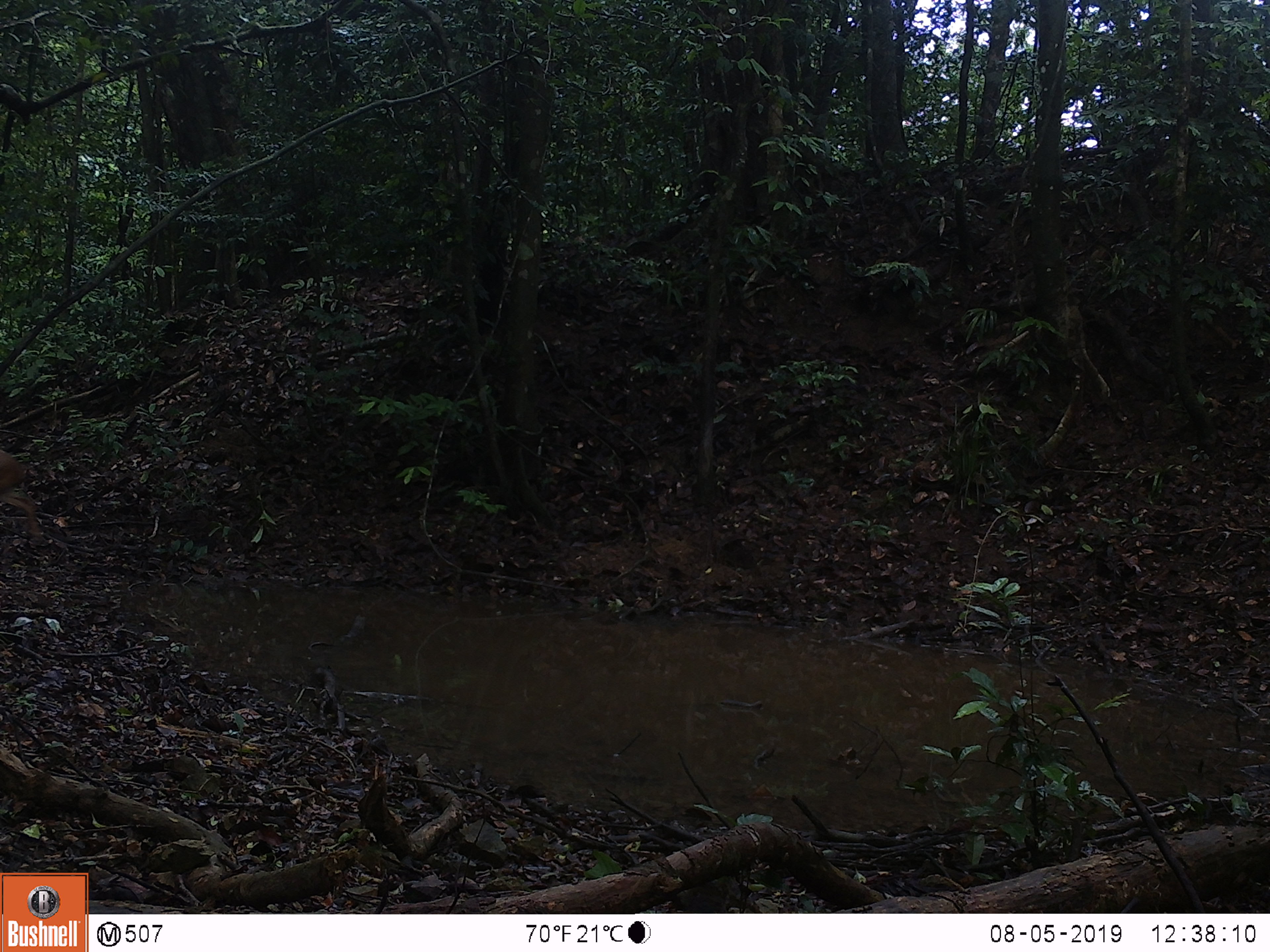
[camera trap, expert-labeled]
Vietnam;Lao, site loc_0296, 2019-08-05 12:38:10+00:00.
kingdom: Animalia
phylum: Chordata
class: Mammalia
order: Artiodactyla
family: Cervidae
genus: Muntiacus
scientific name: Muntiacus vuquangensis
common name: large-antlered muntjac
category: large antlered muntjac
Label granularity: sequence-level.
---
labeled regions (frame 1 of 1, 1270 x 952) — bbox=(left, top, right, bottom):
large antlered muntjac: bbox=(0, 449, 47, 541)